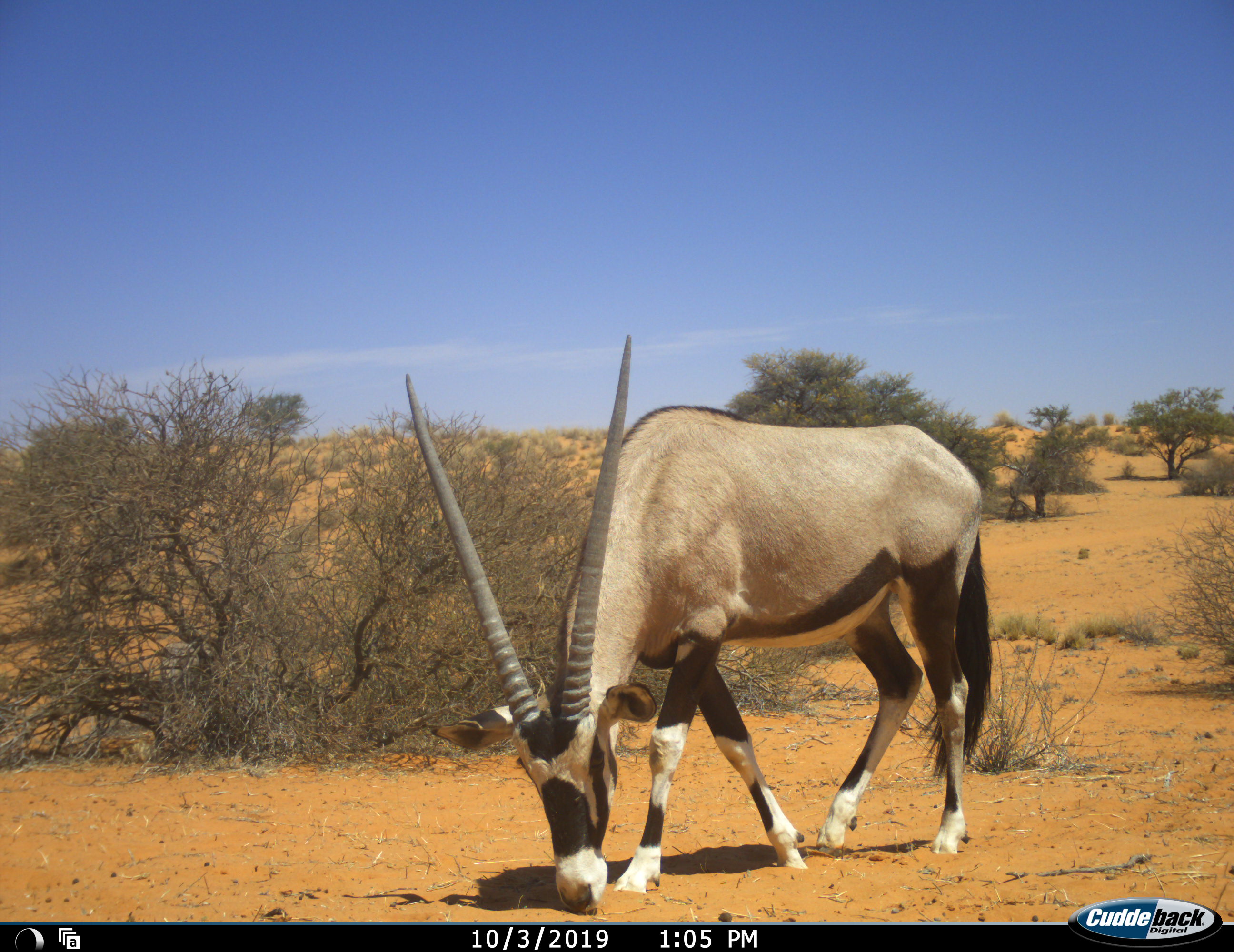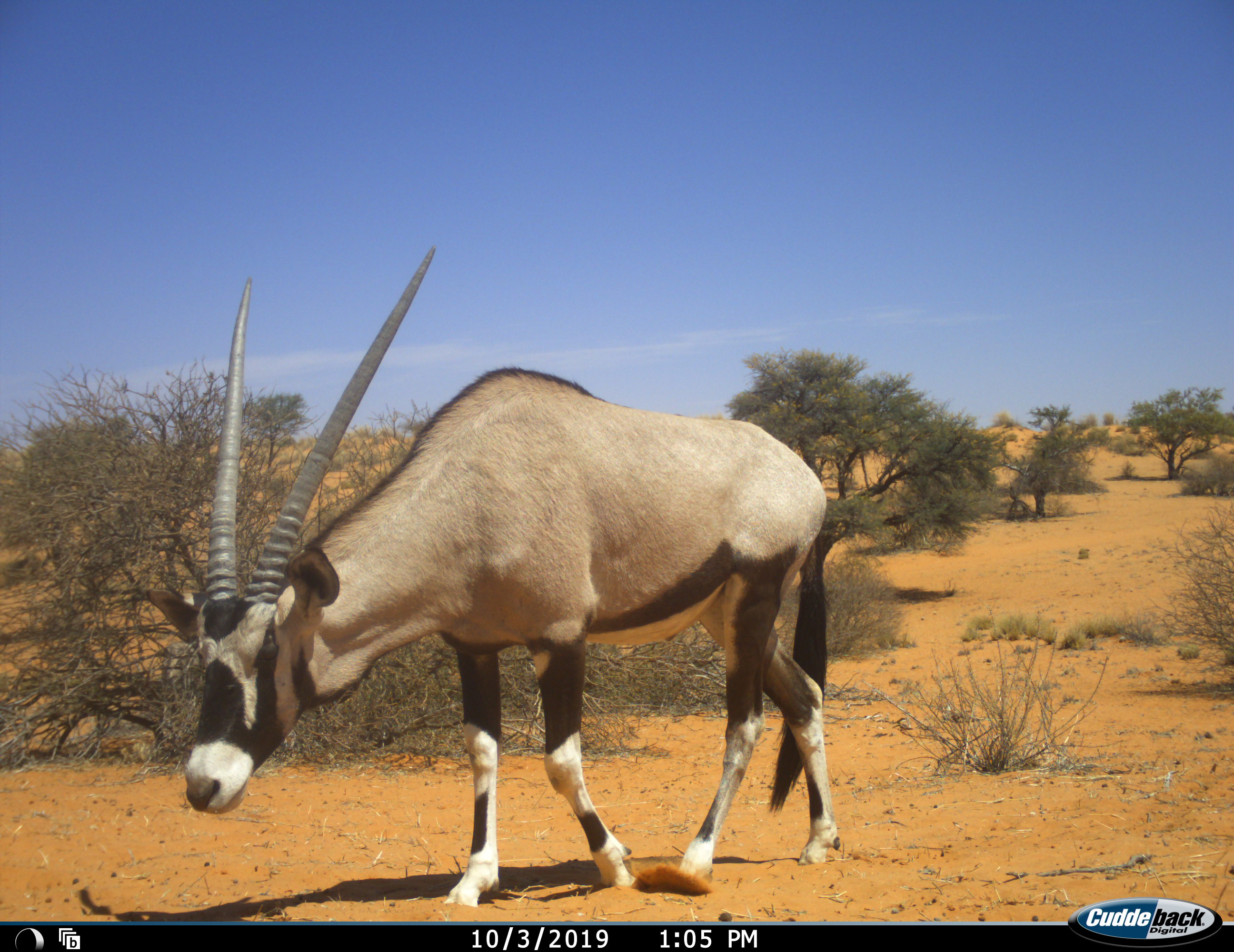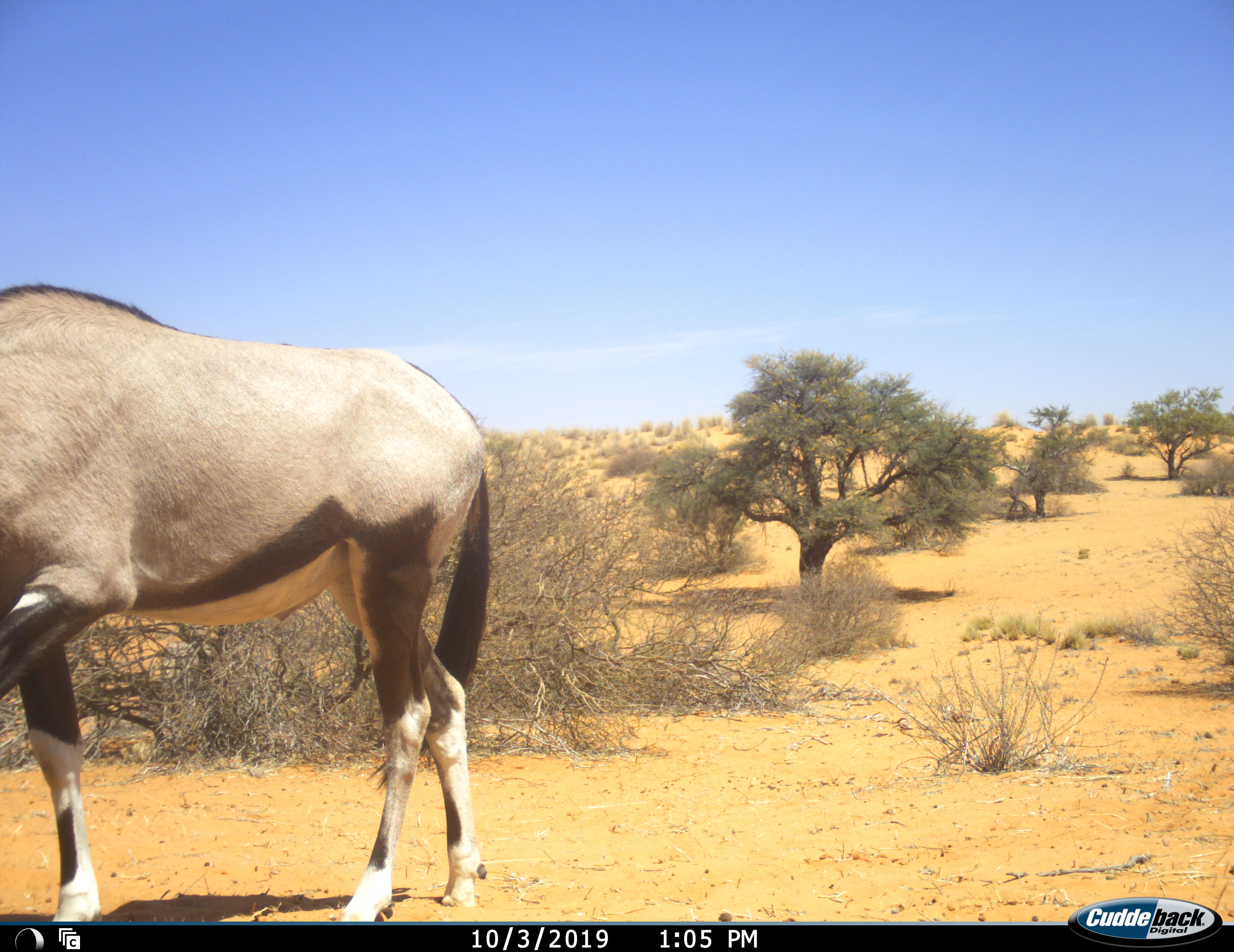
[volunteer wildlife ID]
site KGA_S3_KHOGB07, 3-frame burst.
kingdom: Animalia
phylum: Chordata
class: Mammalia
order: Artiodactyla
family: Bovidae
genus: Oryx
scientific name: Oryx gazella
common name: gemsbok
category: oryx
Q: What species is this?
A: Oryx (gemsbok) (Oryx gazella).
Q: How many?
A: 1.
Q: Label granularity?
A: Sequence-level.